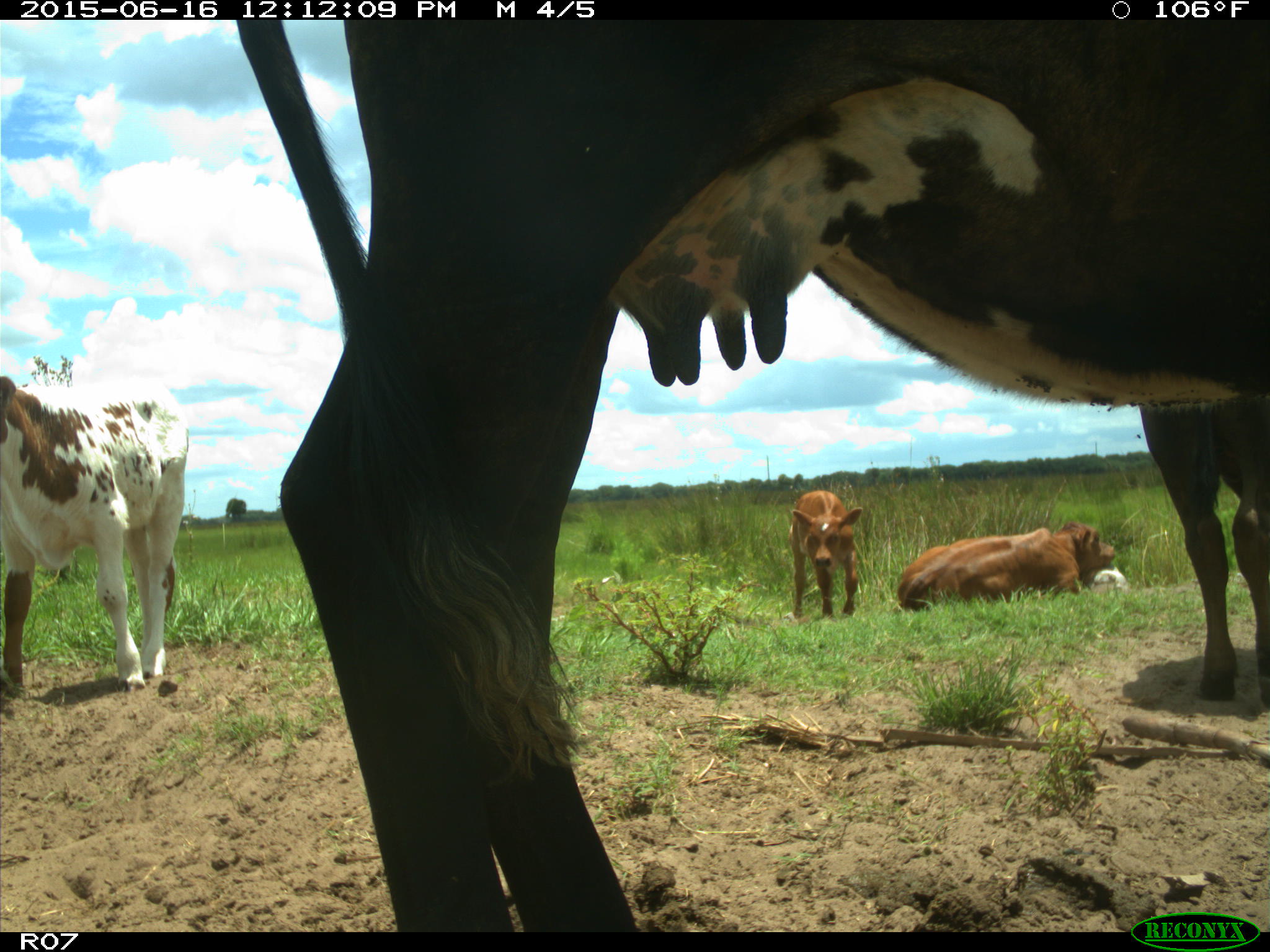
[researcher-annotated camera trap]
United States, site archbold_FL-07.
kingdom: Animalia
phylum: Chordata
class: Mammalia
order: Artiodactyla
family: Bovidae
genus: Bos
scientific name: Bos taurus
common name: domestic cow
Bos taurus (domestic cow).